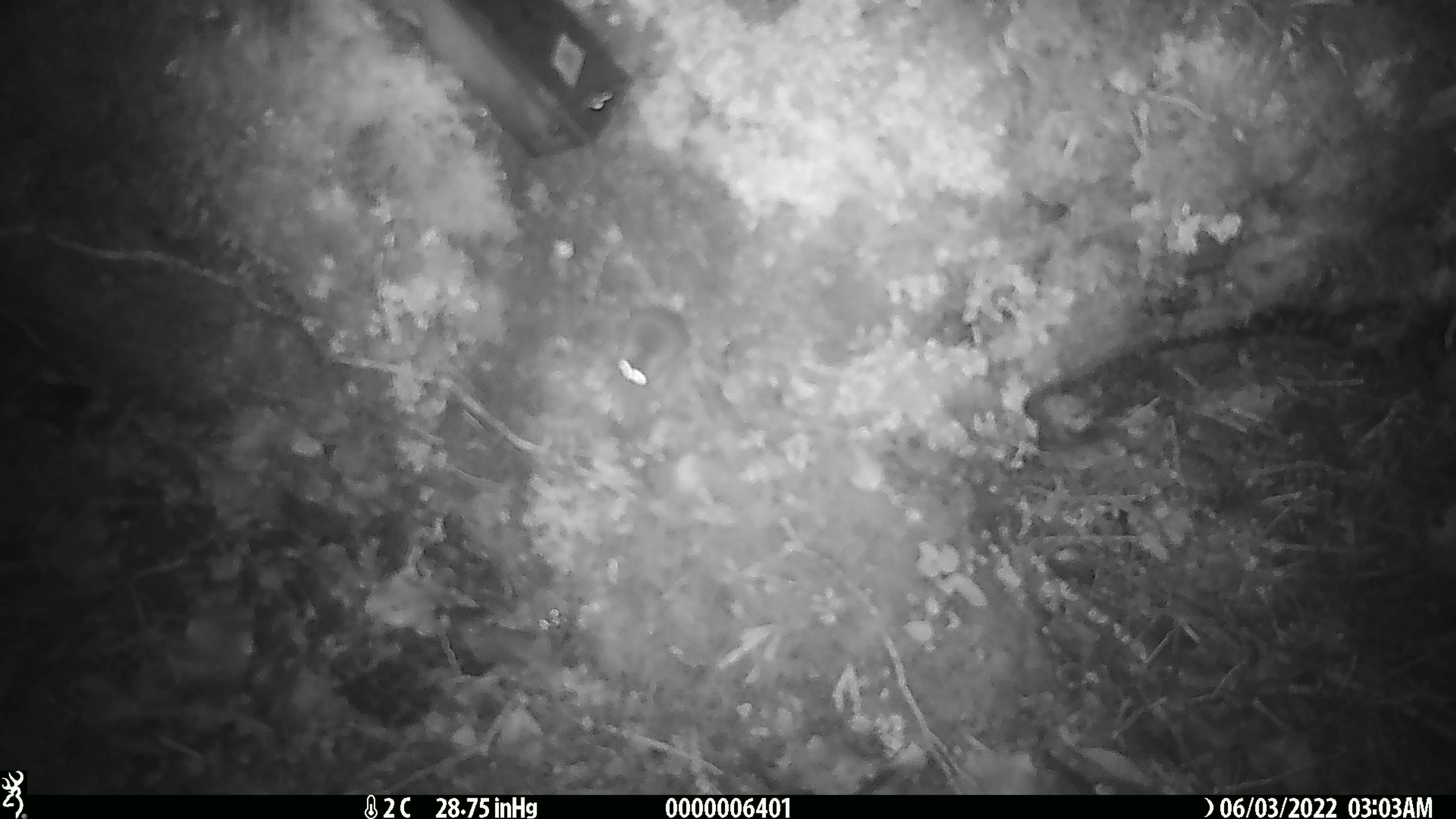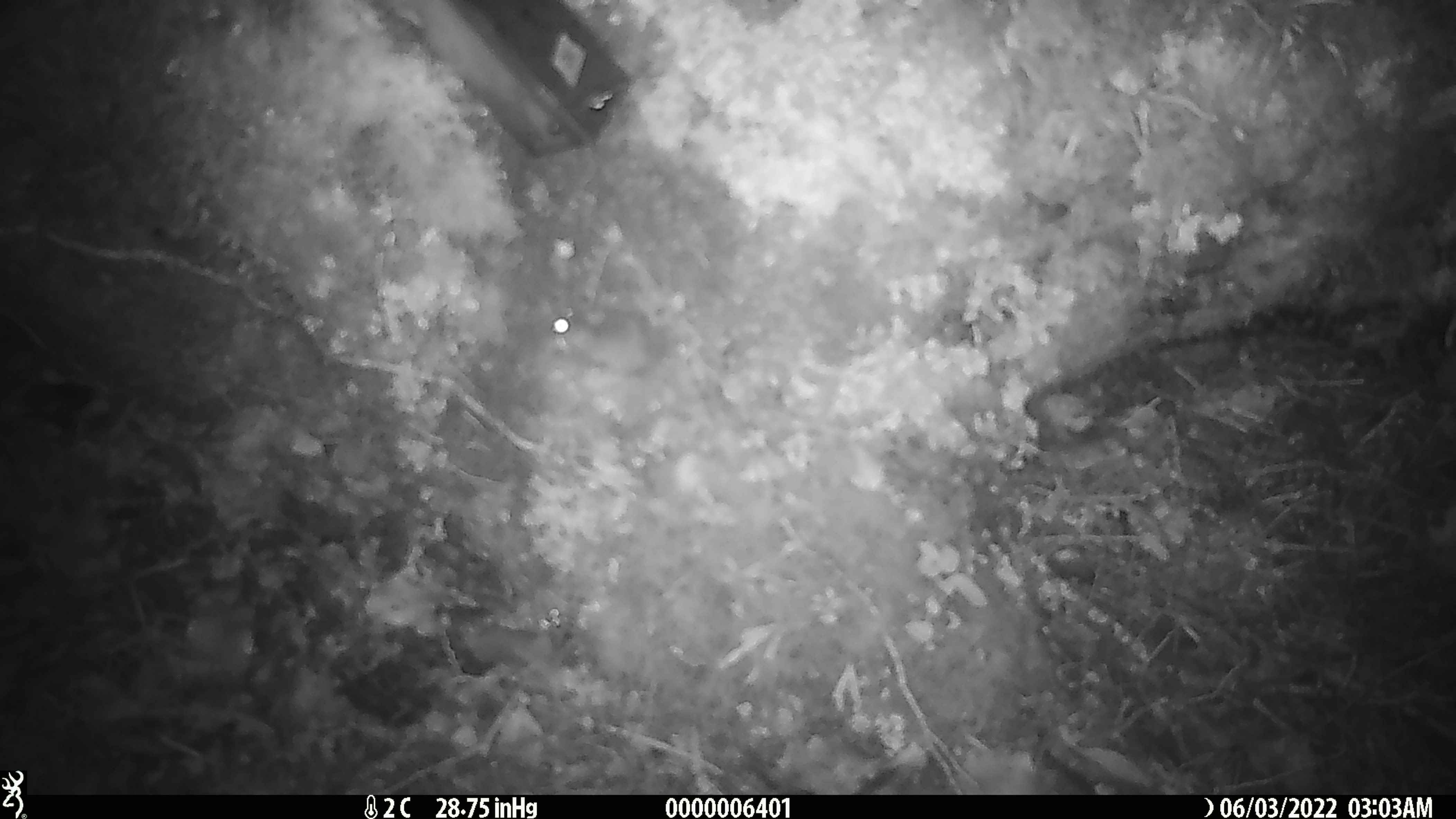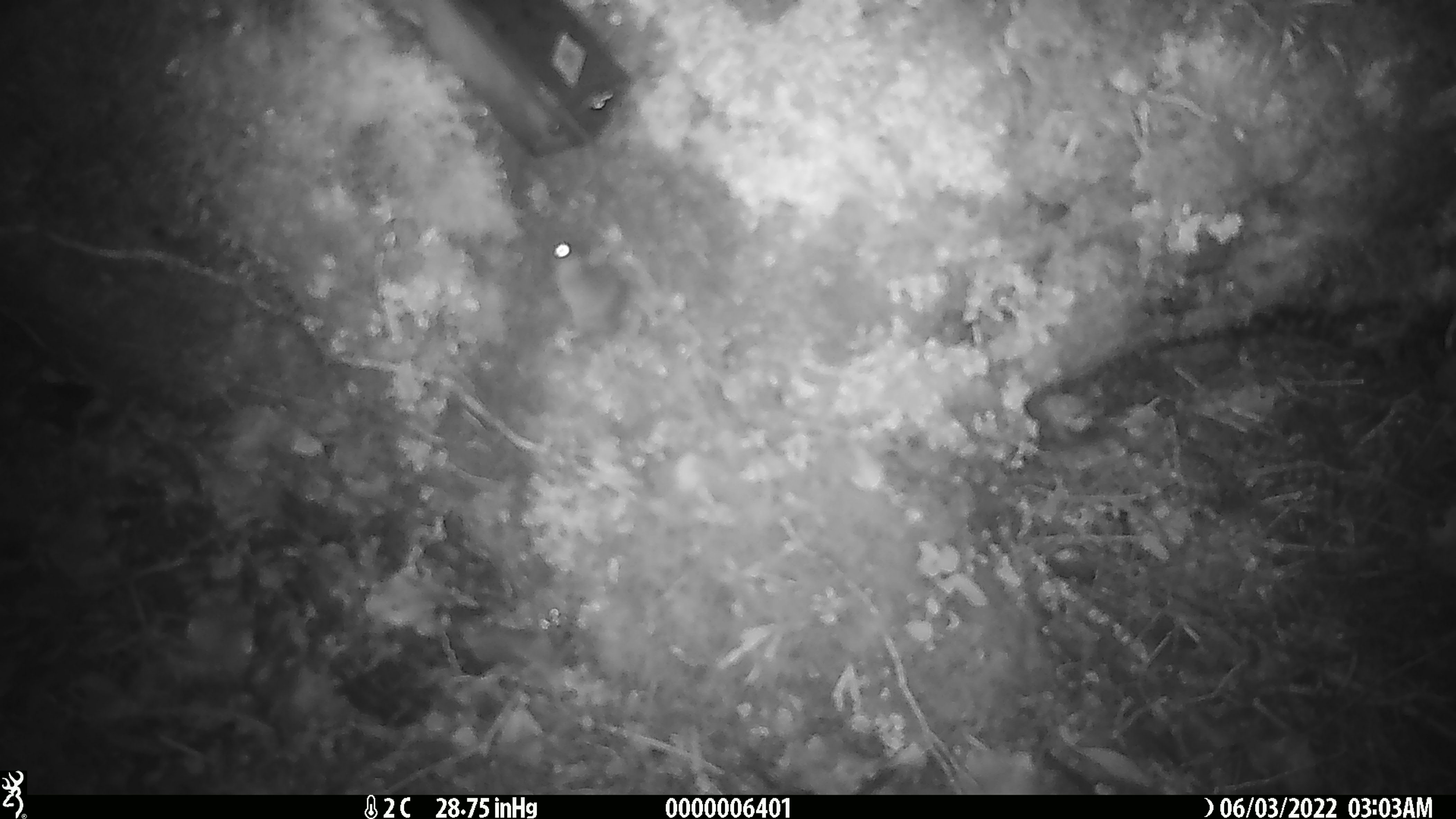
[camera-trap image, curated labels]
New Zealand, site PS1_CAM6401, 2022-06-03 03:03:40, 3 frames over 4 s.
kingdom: Animalia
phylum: Chordata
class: Mammalia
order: Rodentia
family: Muridae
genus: Mus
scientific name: Mus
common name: mouse